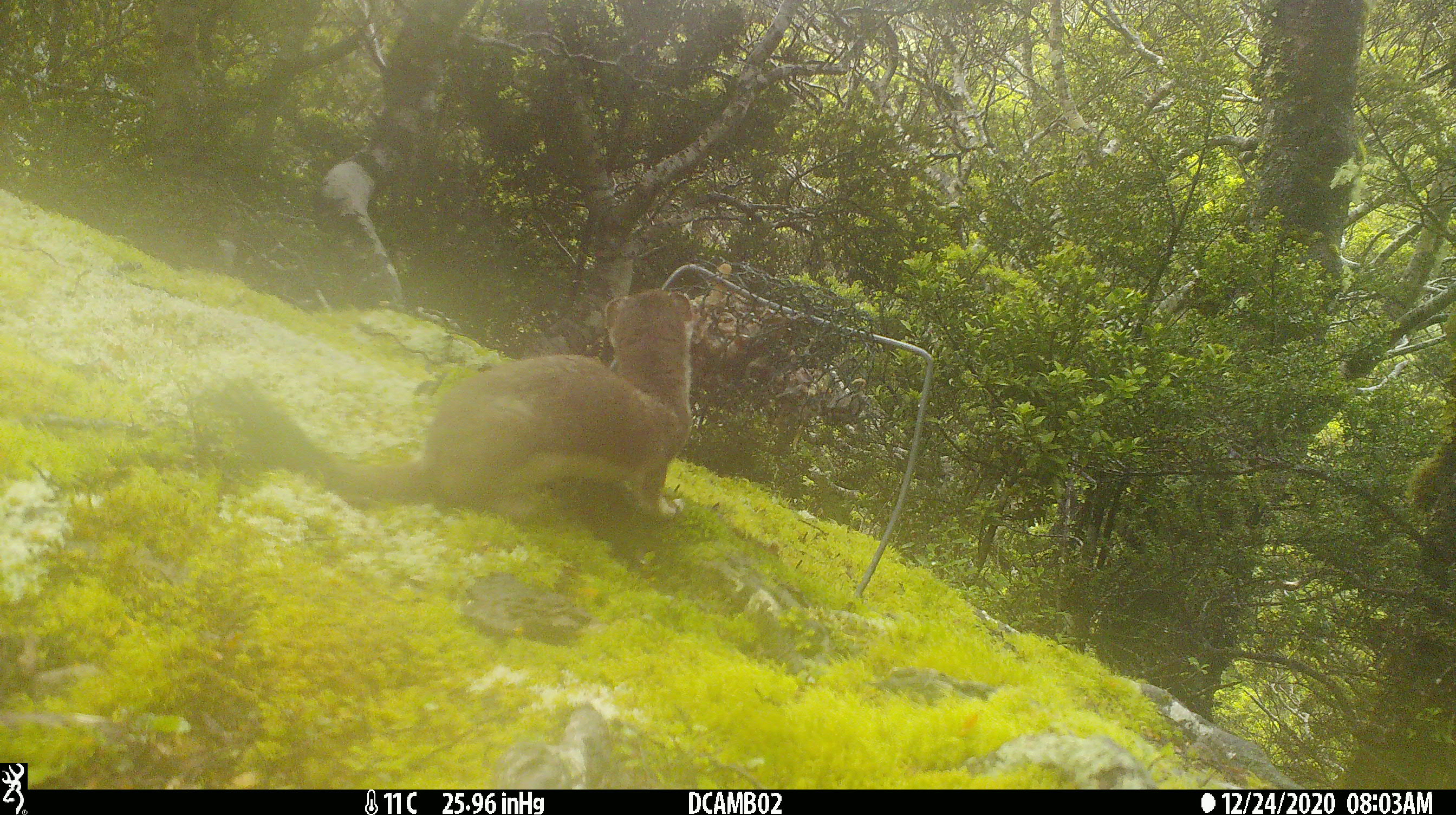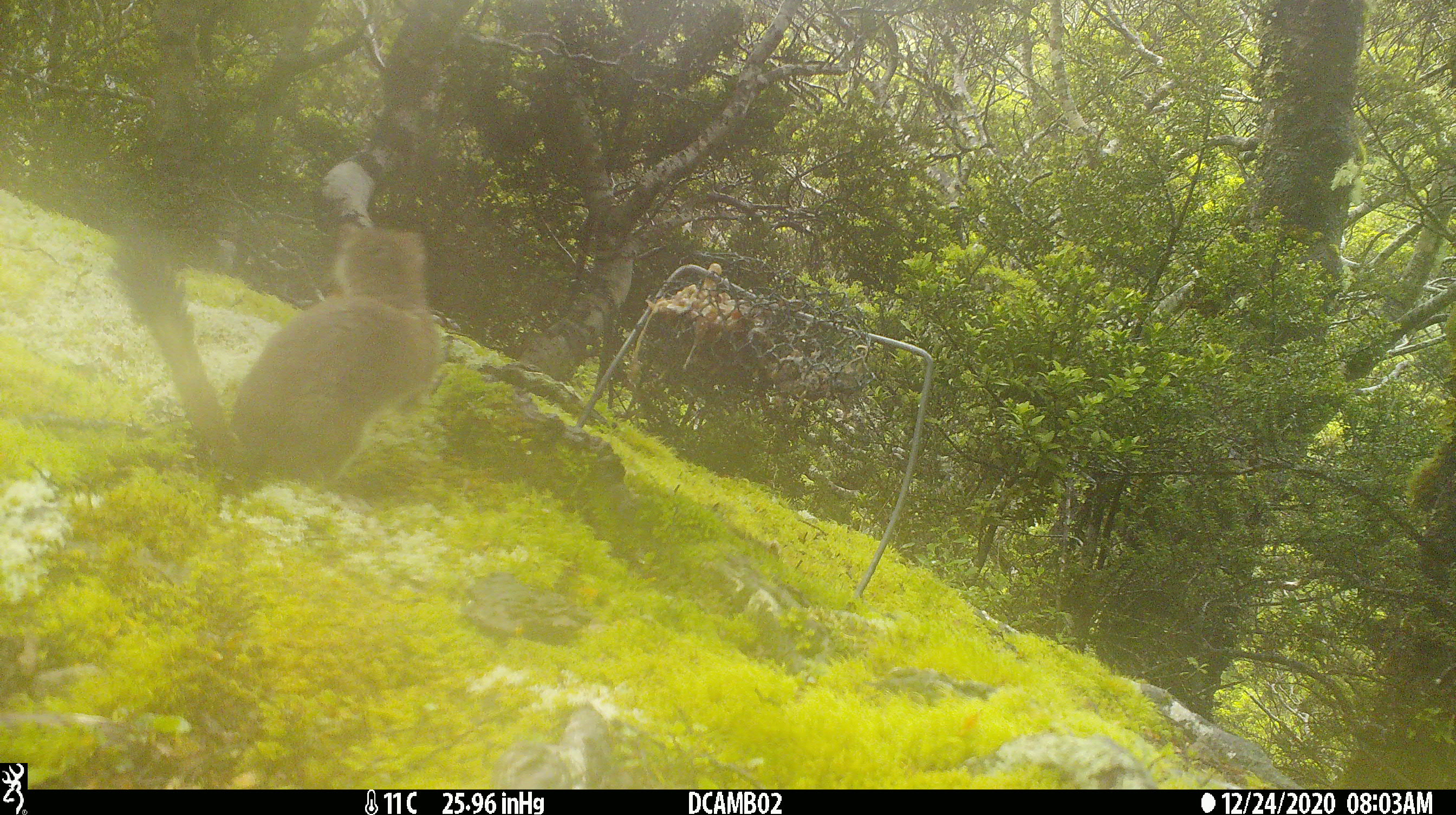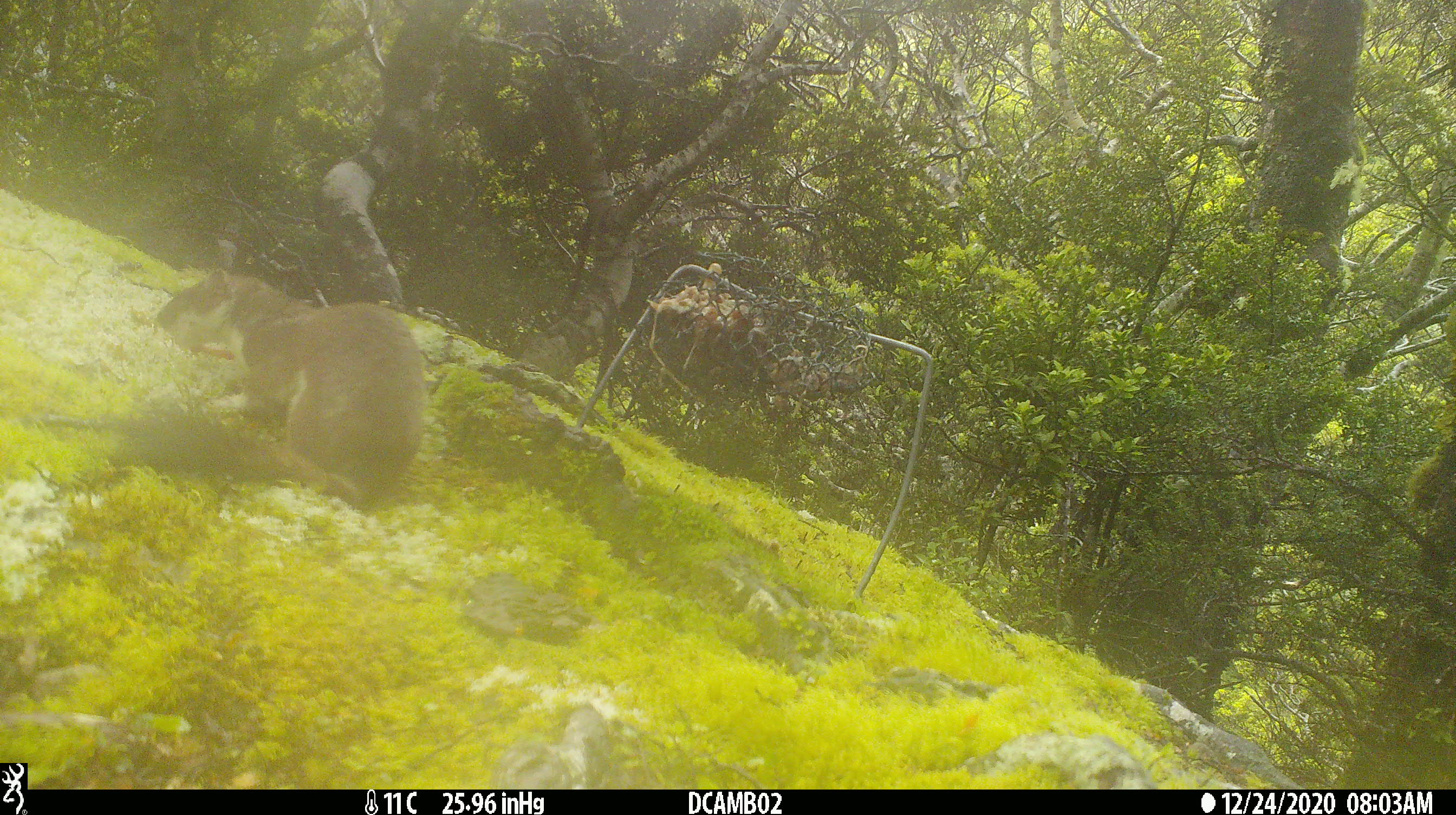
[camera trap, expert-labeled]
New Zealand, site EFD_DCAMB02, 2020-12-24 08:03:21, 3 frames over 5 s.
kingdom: Animalia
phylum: Chordata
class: Mammalia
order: Carnivora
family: Mustelidae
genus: Mustela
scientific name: Mustela erminea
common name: stoat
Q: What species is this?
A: Stoat (Mustela erminea).